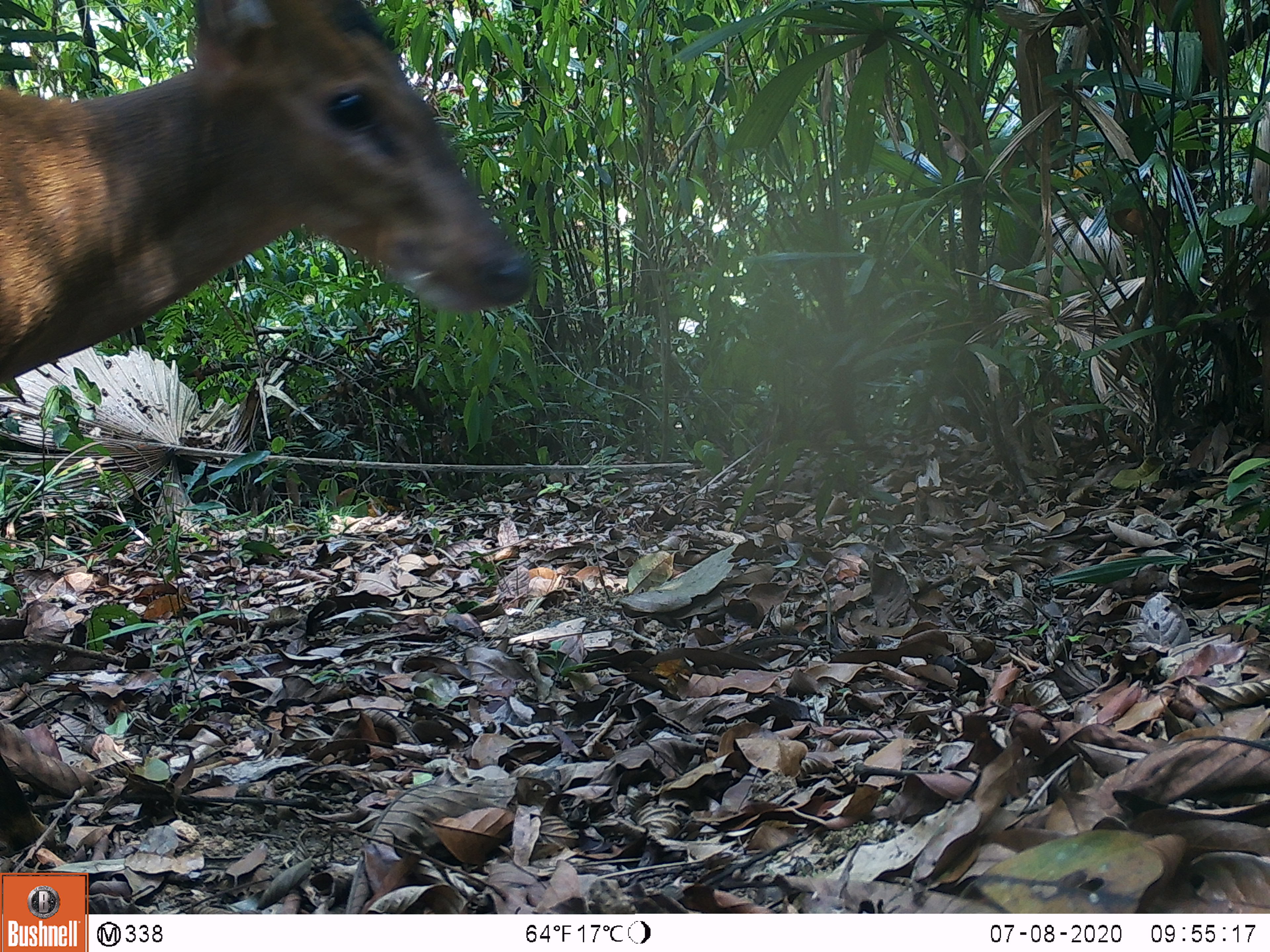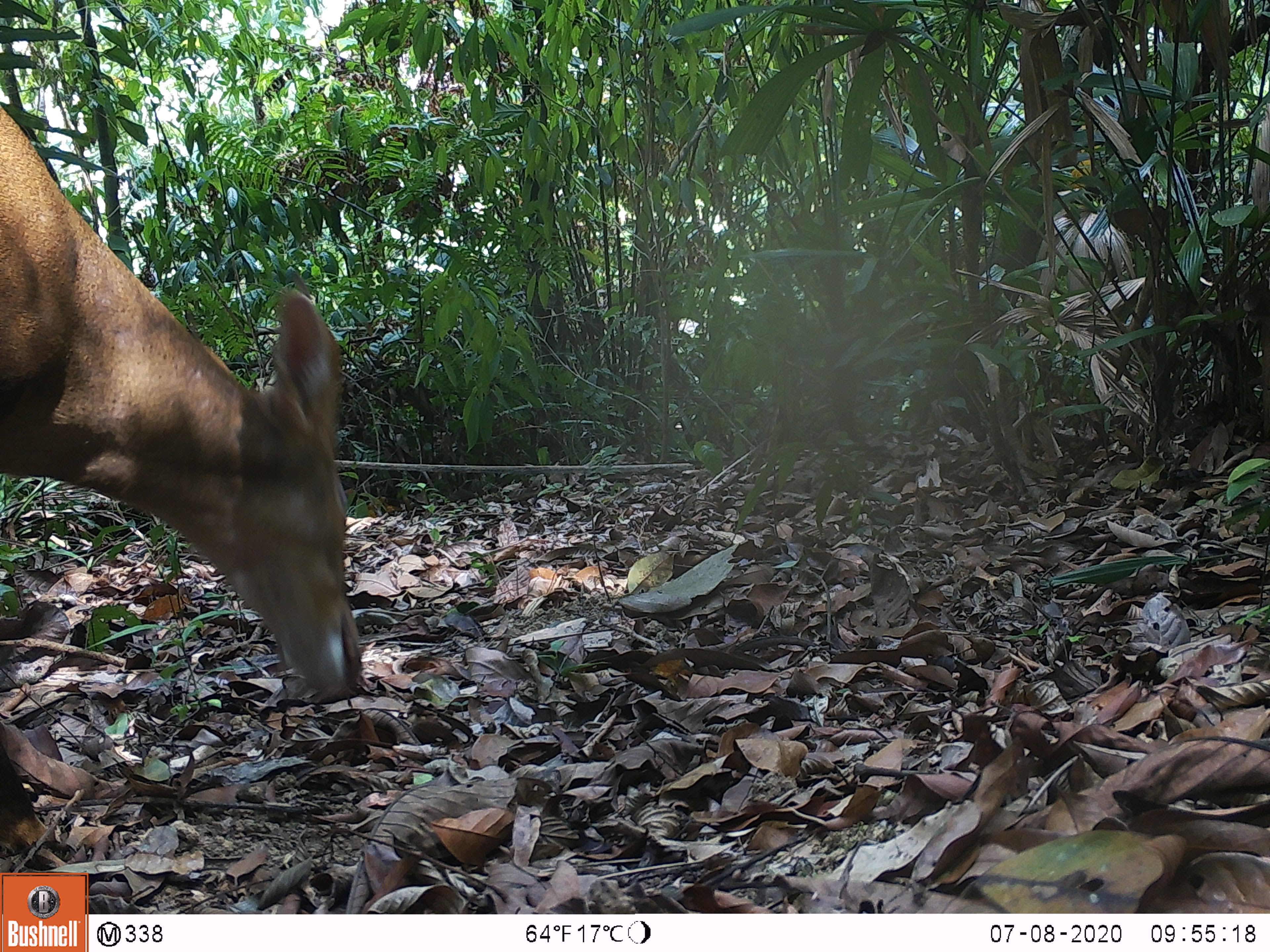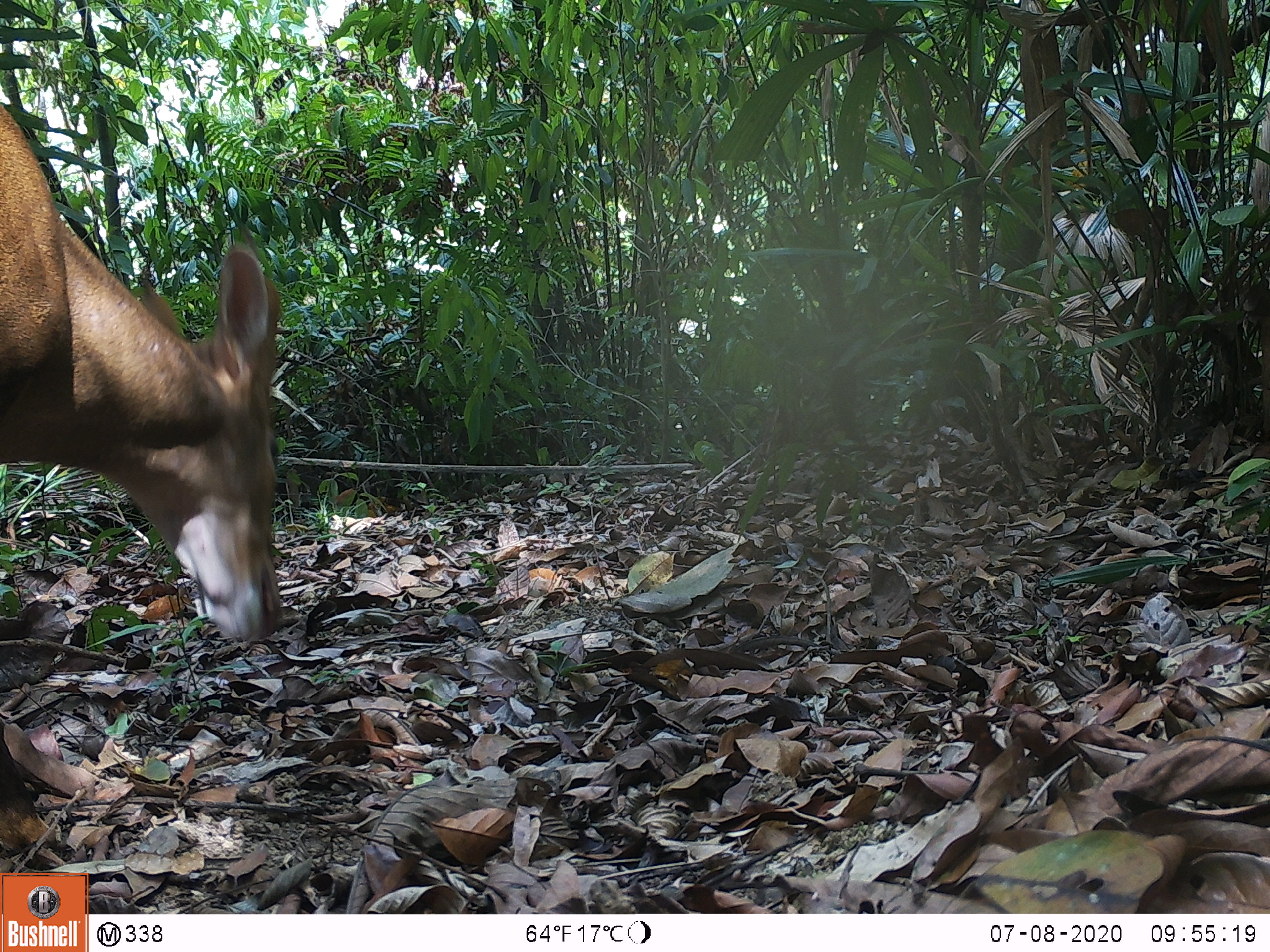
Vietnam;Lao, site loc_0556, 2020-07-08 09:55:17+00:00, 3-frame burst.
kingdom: Animalia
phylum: Chordata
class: Mammalia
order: Artiodactyla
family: Cervidae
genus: Muntiacus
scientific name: Muntiacus vuquangensis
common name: large-antlered muntjac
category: large antlered muntjac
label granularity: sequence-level